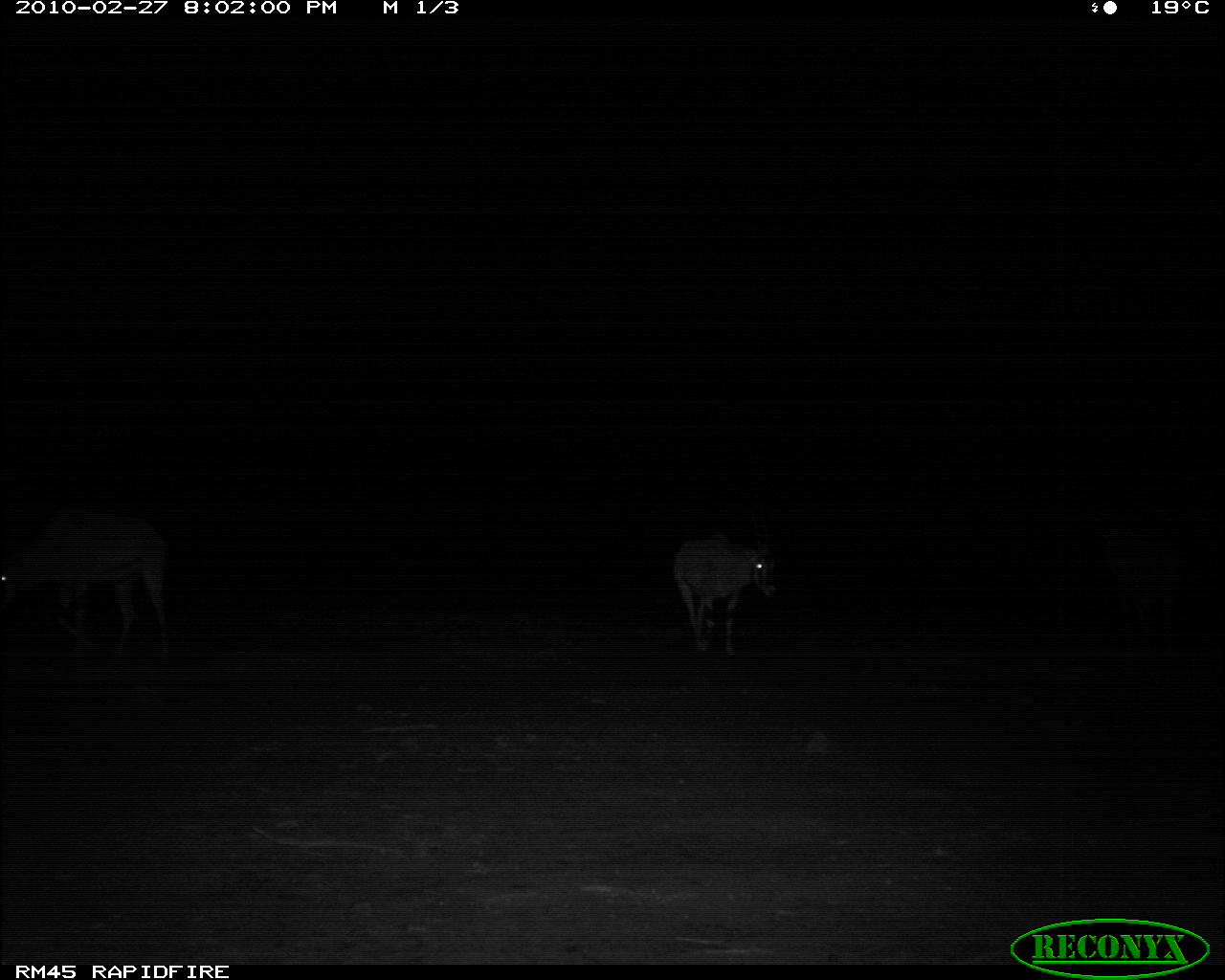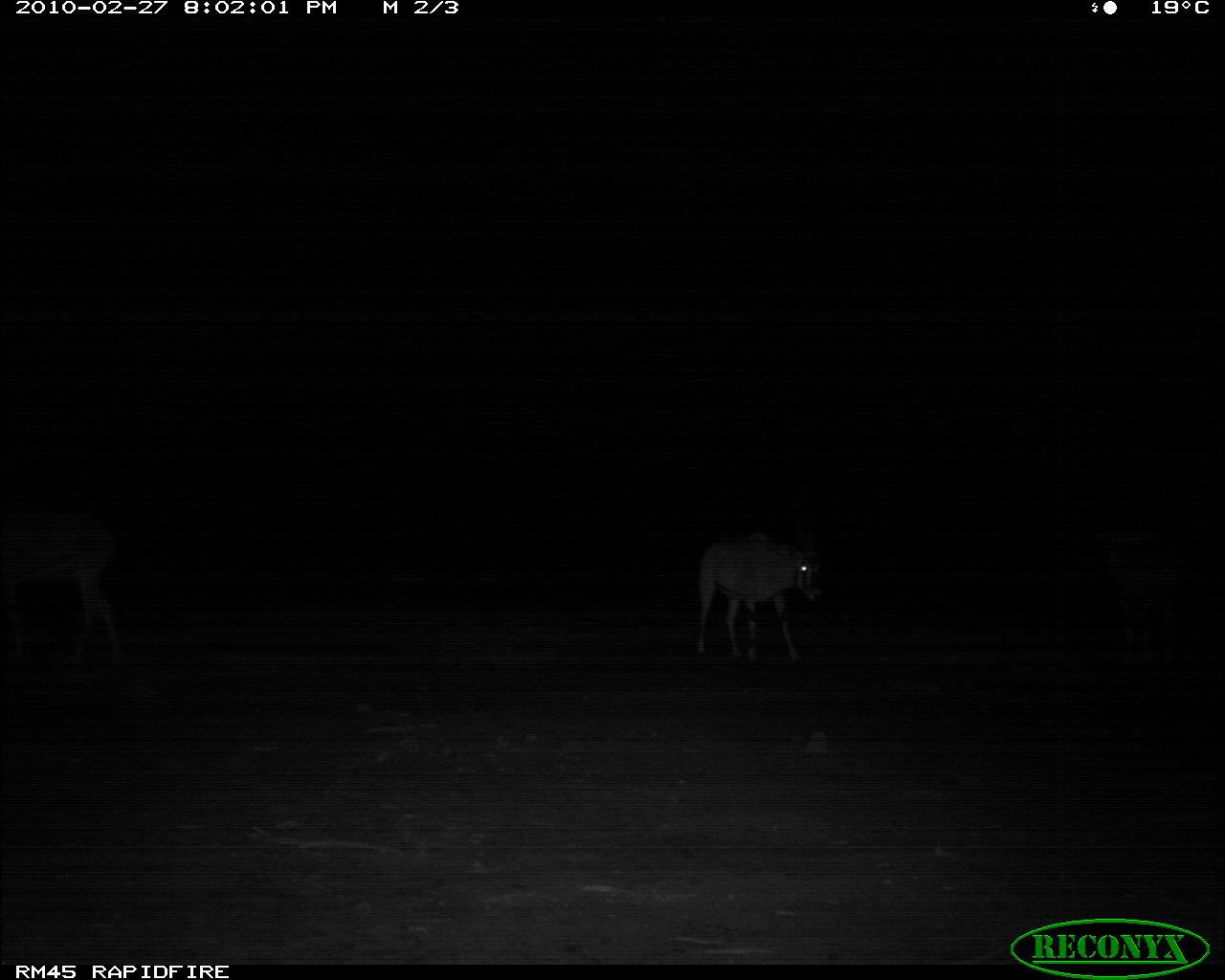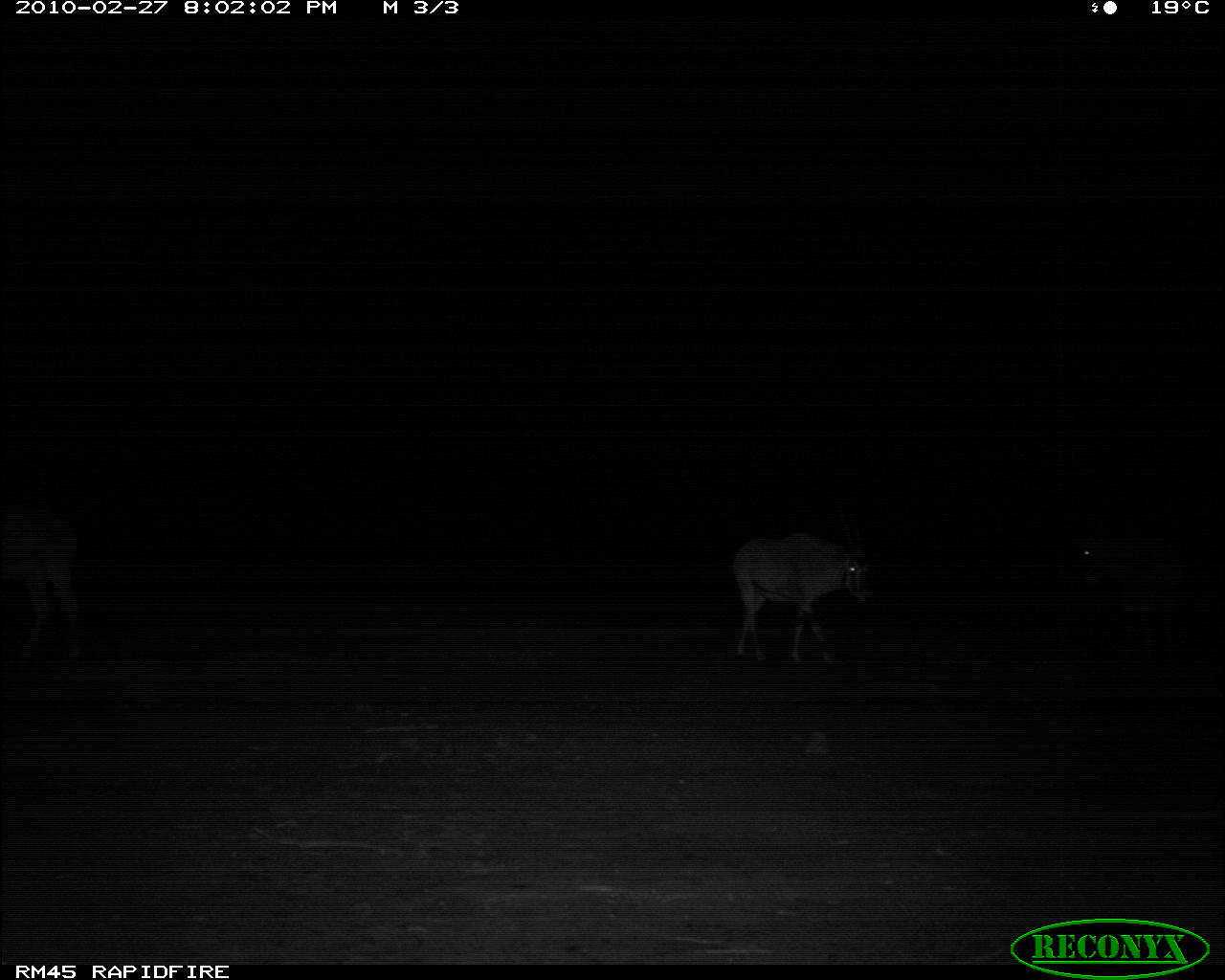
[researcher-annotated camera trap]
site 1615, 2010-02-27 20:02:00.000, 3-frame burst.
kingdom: Animalia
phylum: Chordata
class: Mammalia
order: Artiodactyla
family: Bovidae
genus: Oryx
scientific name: Oryx beisa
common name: east african oryx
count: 3